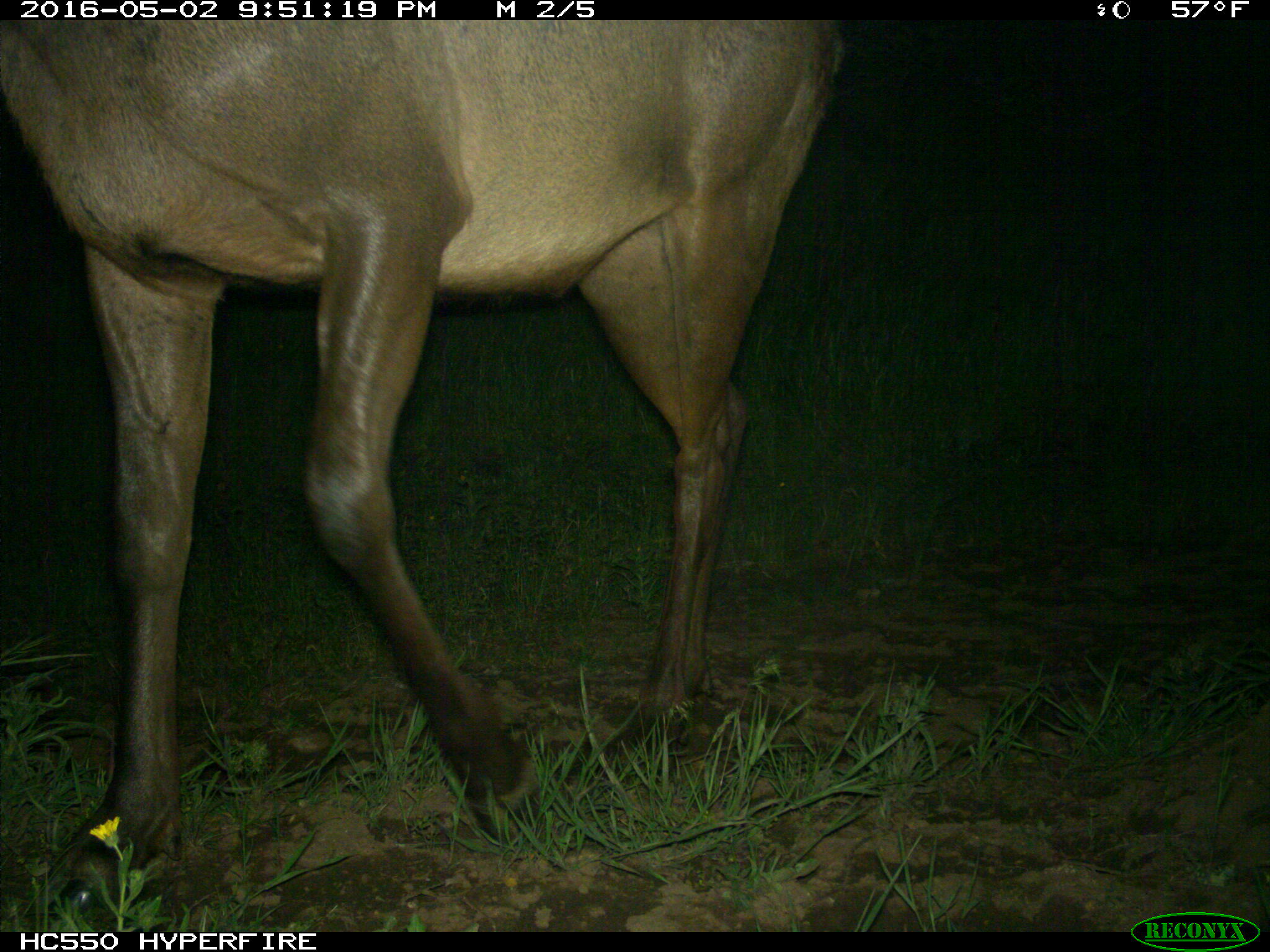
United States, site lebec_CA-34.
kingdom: Animalia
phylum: Chordata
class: Mammalia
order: Artiodactyla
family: Cervidae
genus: Cervus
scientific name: Cervus canadensis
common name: elk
Cervus canadensis (elk).